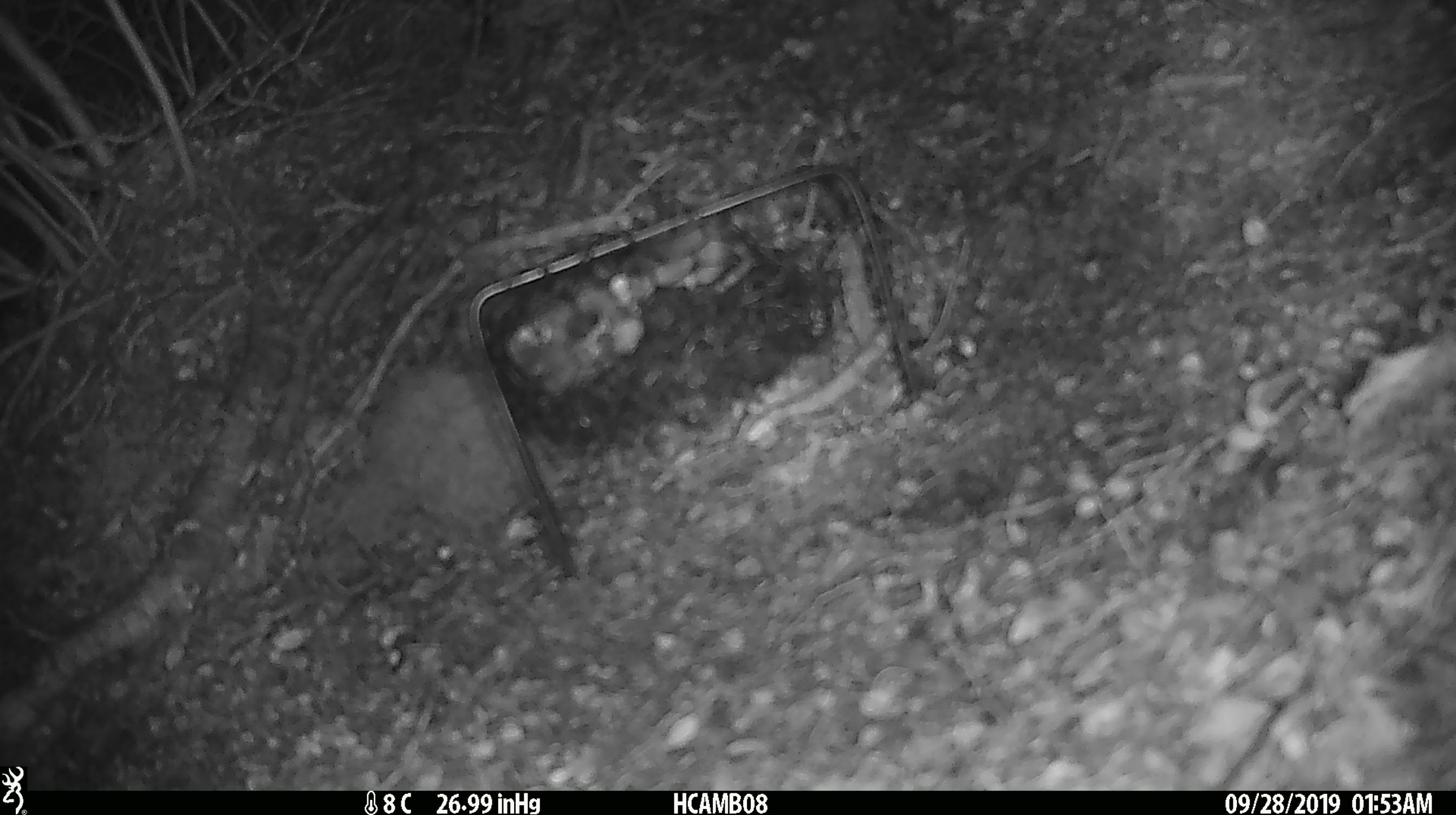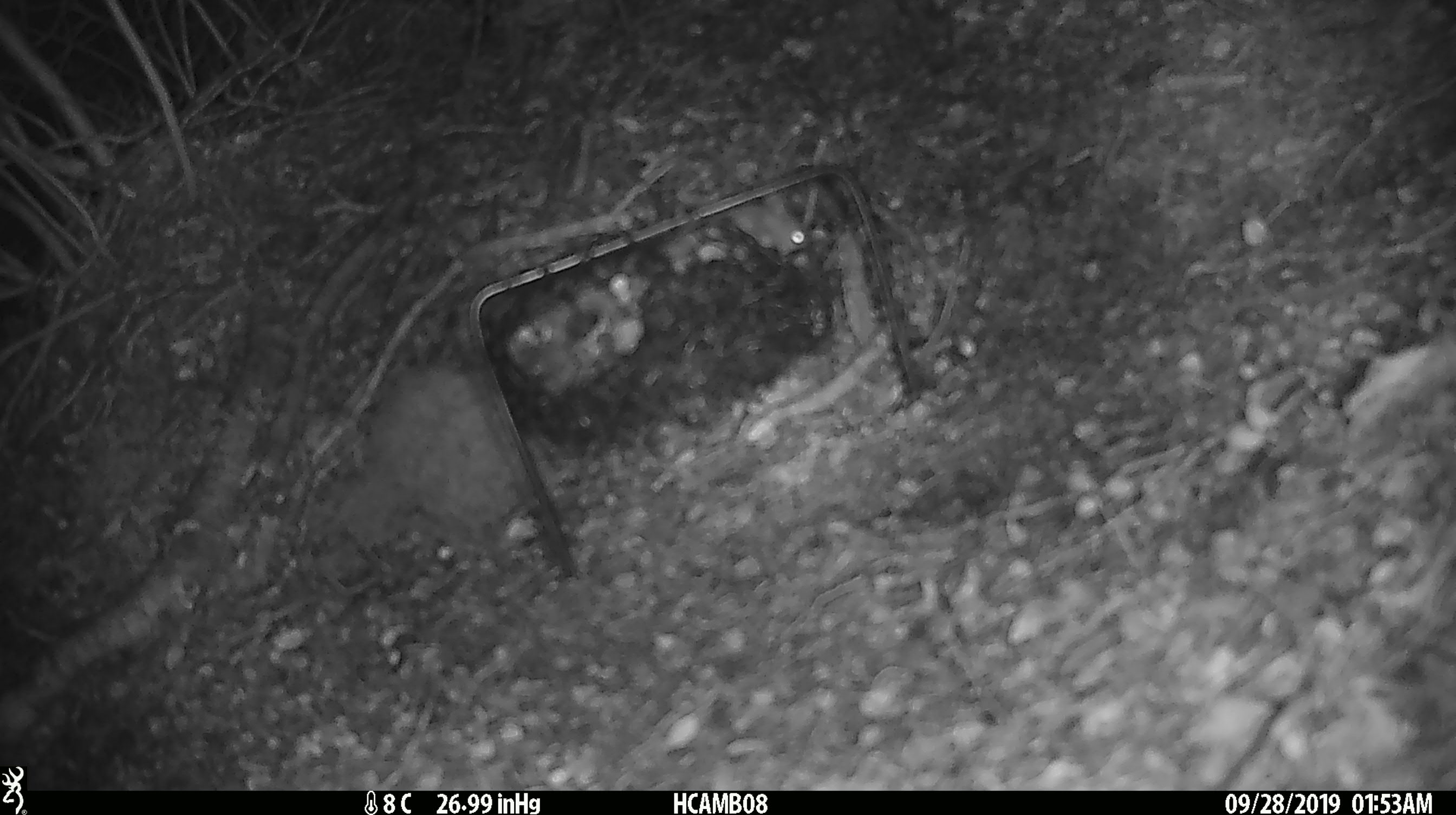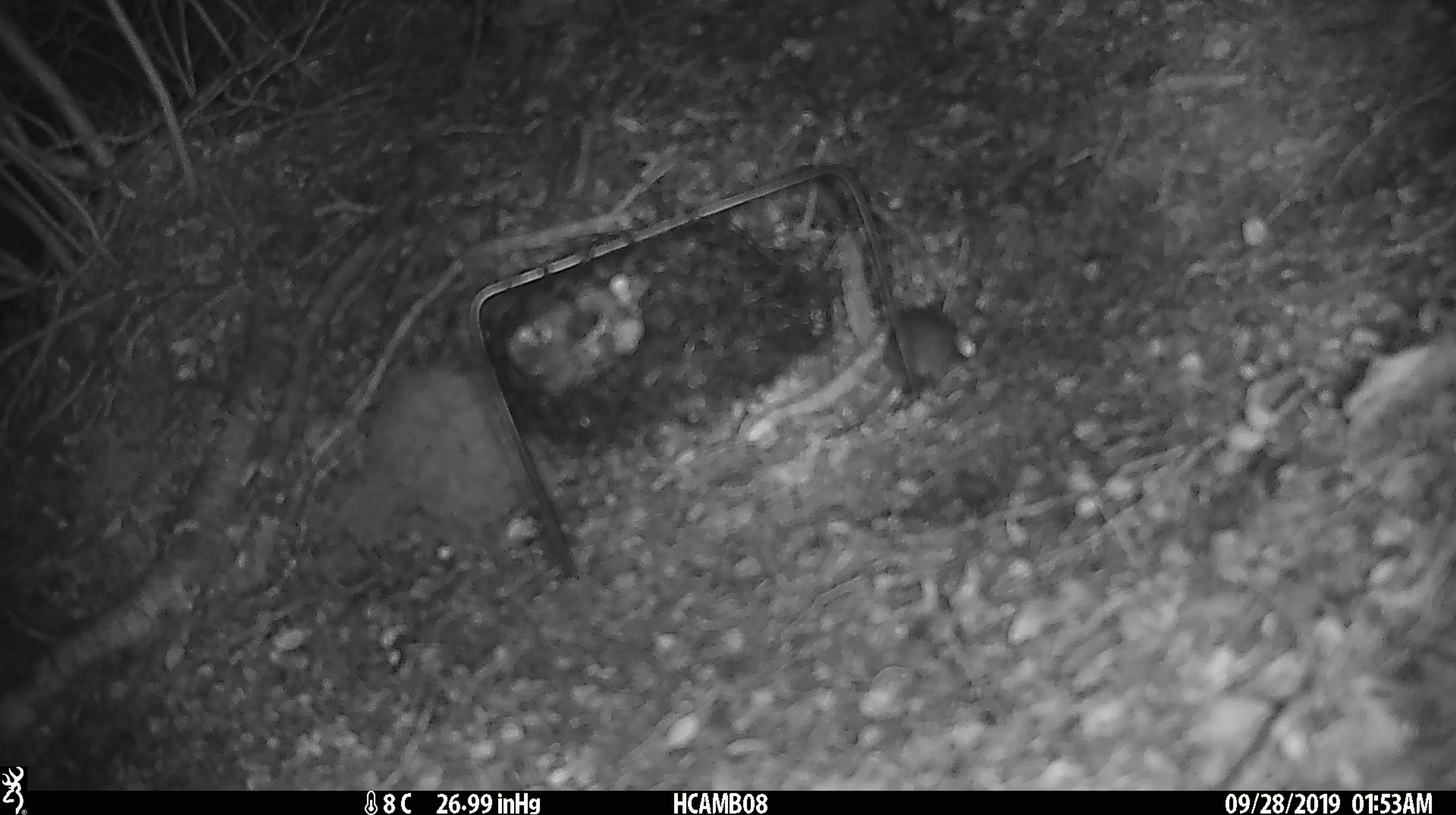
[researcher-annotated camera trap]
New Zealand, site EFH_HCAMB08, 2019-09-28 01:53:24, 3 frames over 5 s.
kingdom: Animalia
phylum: Chordata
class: Mammalia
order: Rodentia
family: Muridae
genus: Mus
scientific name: Mus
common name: mouse